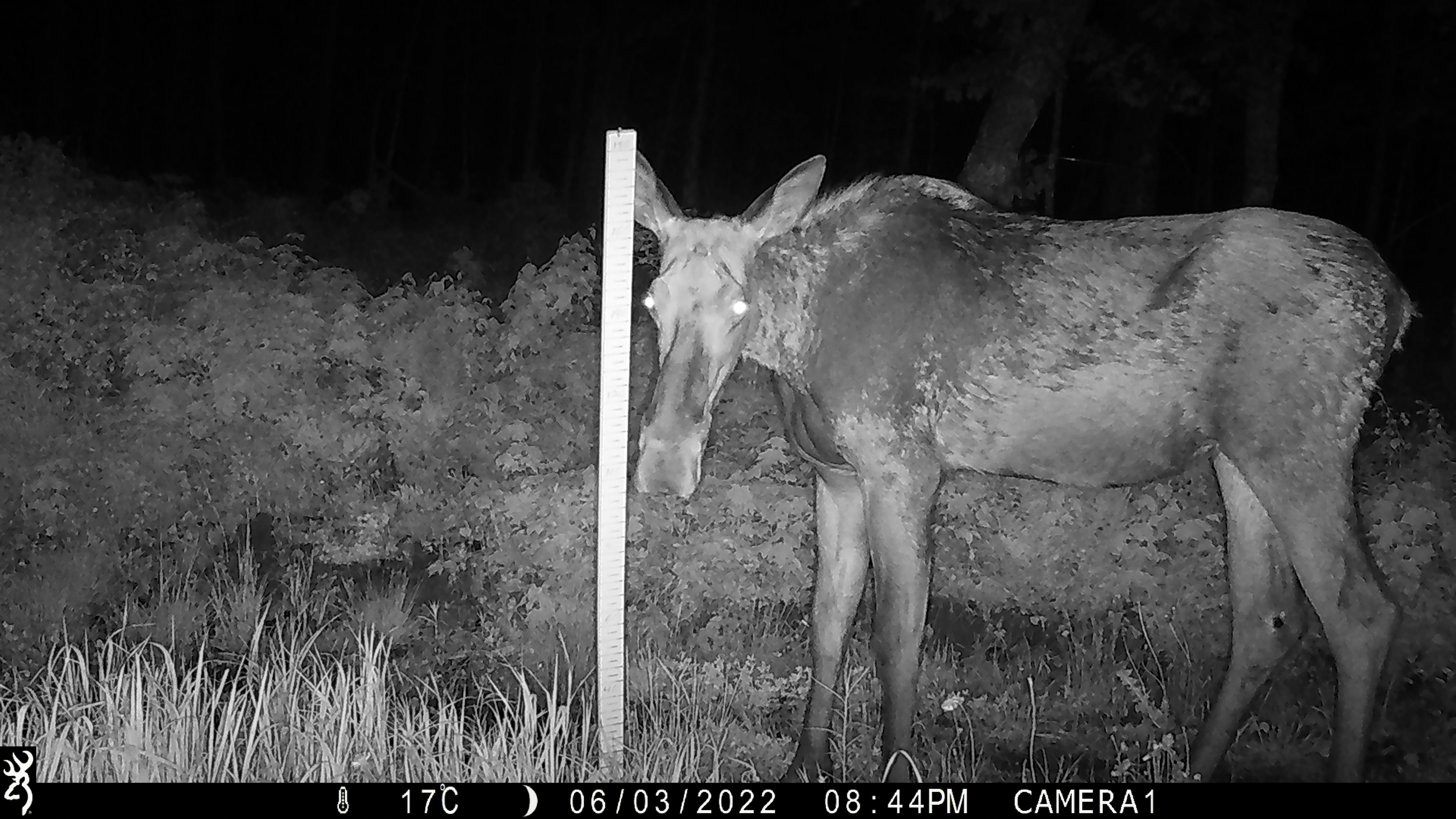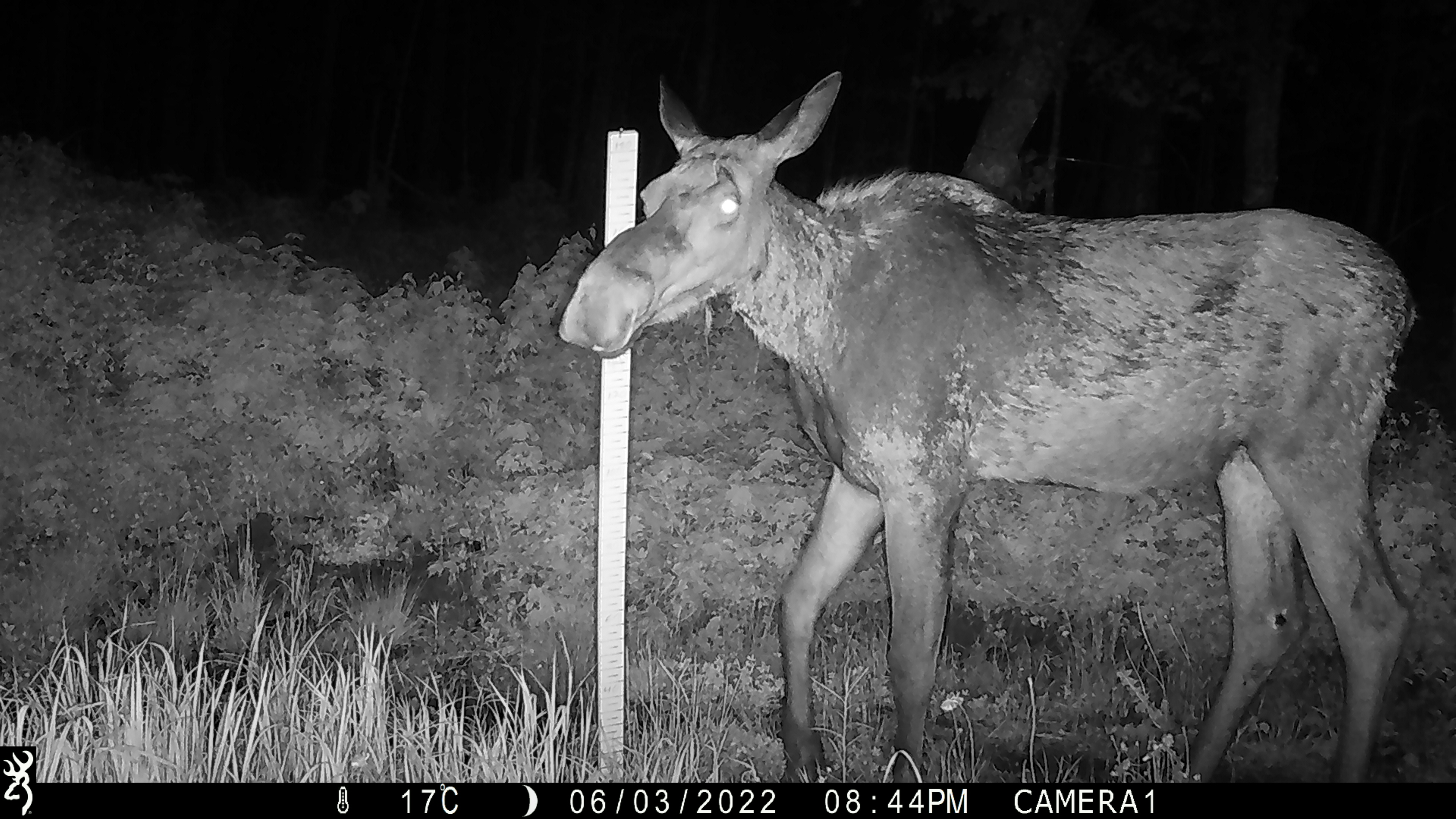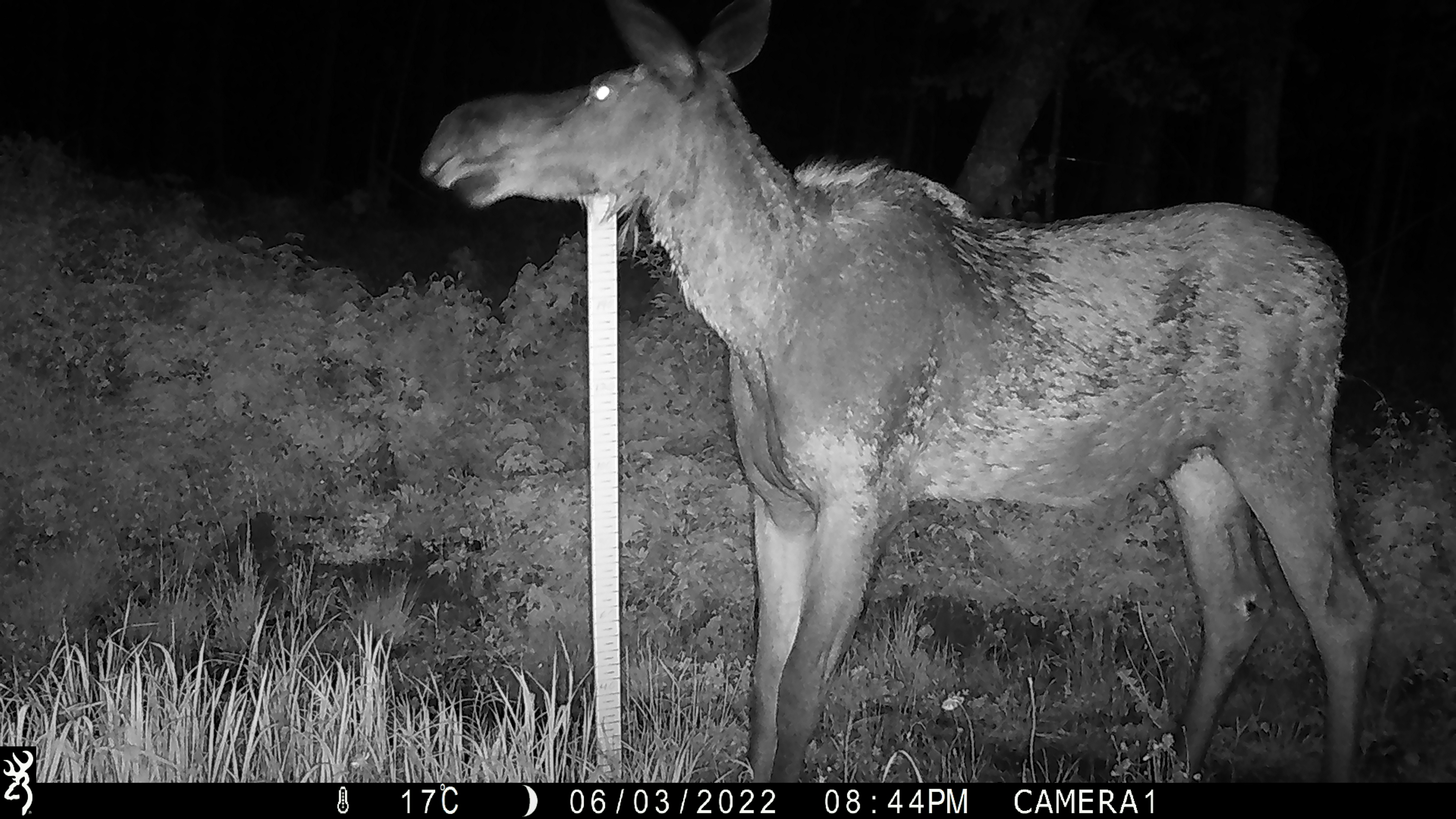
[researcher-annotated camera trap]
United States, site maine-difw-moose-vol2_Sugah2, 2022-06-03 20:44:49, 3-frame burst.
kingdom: Animalia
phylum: Chordata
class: Mammalia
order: Artiodactyla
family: Cervidae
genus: Alces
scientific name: Alces alces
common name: moose